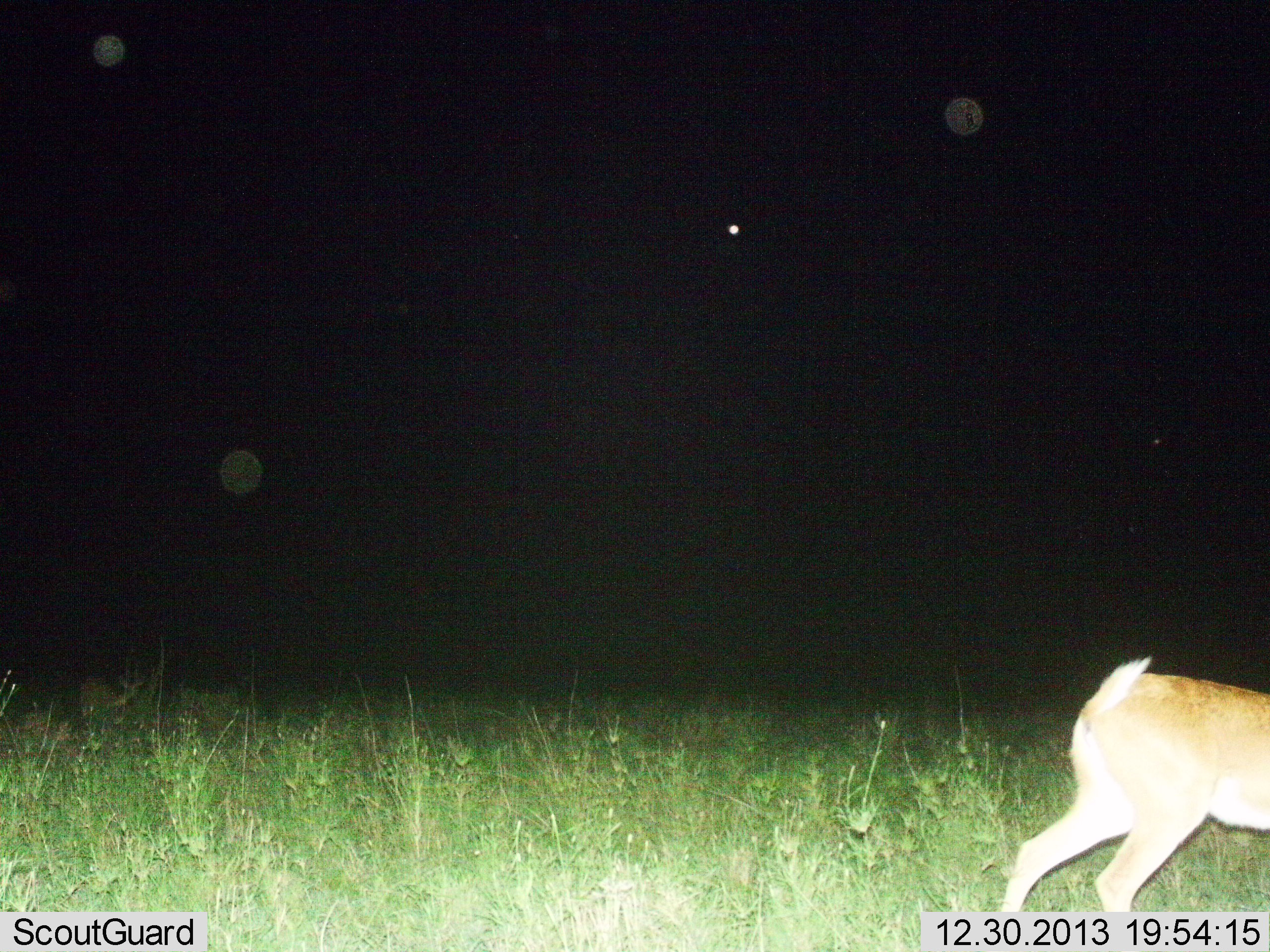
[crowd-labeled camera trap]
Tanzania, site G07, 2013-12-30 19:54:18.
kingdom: Animalia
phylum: Chordata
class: Mammalia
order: Artiodactyla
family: Bovidae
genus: Redunca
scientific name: Redunca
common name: reedbuck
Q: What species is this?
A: Reedbuck (Redunca).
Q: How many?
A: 1.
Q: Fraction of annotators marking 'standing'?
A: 45%.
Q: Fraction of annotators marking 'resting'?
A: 0%.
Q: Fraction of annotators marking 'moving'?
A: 55%.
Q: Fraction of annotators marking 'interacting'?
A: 0%.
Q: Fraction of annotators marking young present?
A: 0%.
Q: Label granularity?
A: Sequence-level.